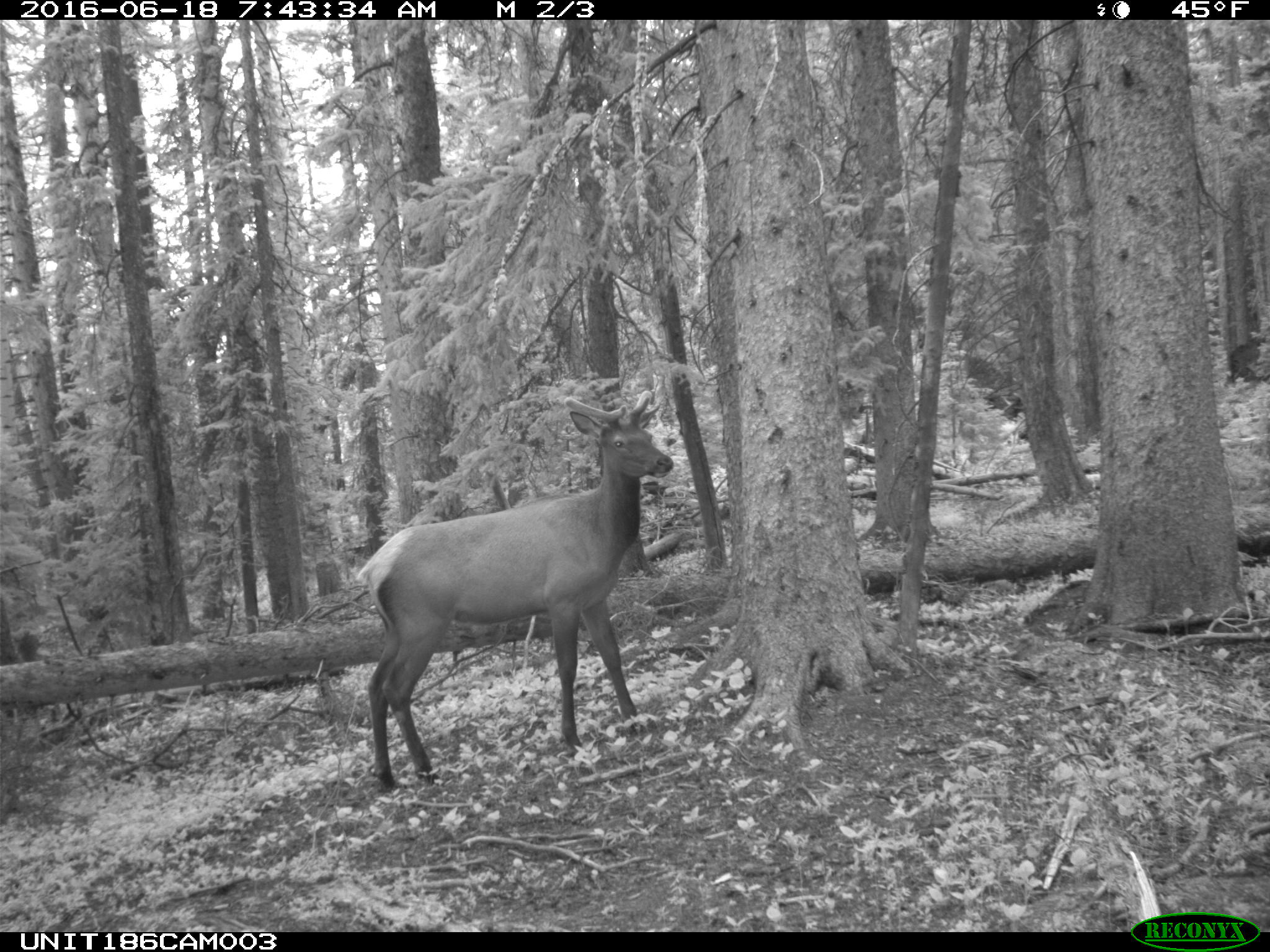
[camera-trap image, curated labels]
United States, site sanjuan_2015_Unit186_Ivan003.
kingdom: Animalia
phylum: Chordata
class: Mammalia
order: Artiodactyla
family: Cervidae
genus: Cervus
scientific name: Cervus elaphus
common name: red deer